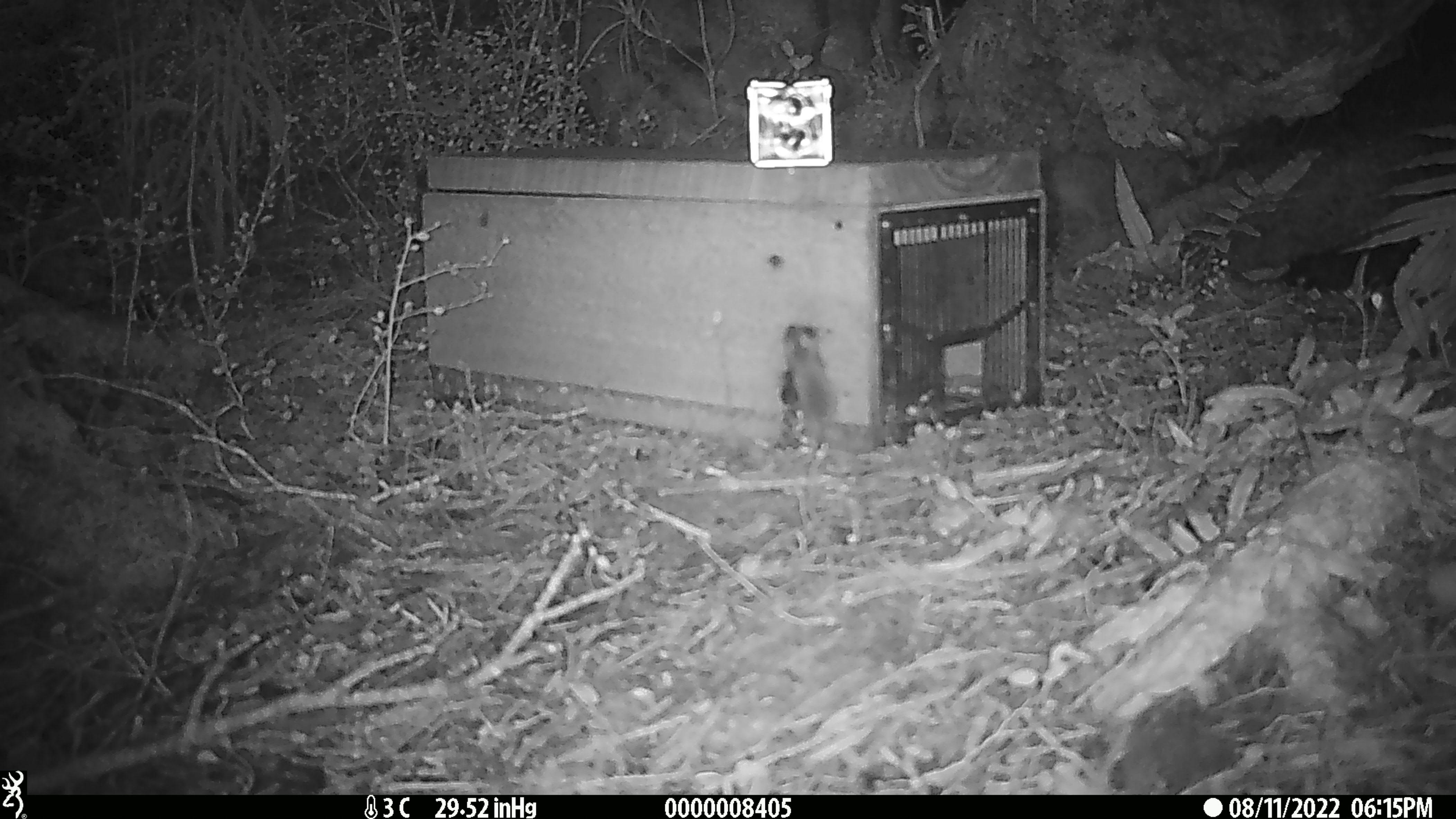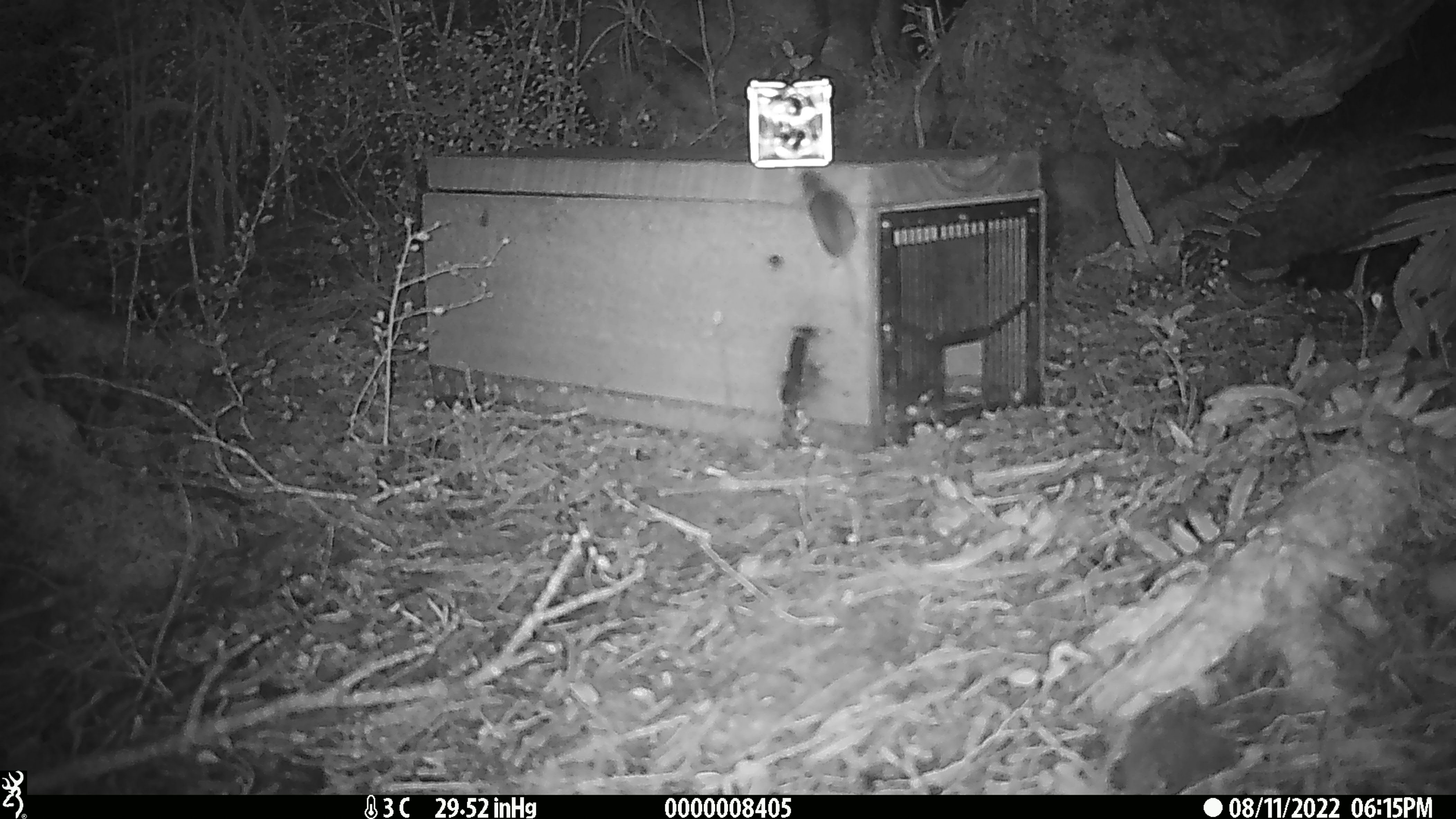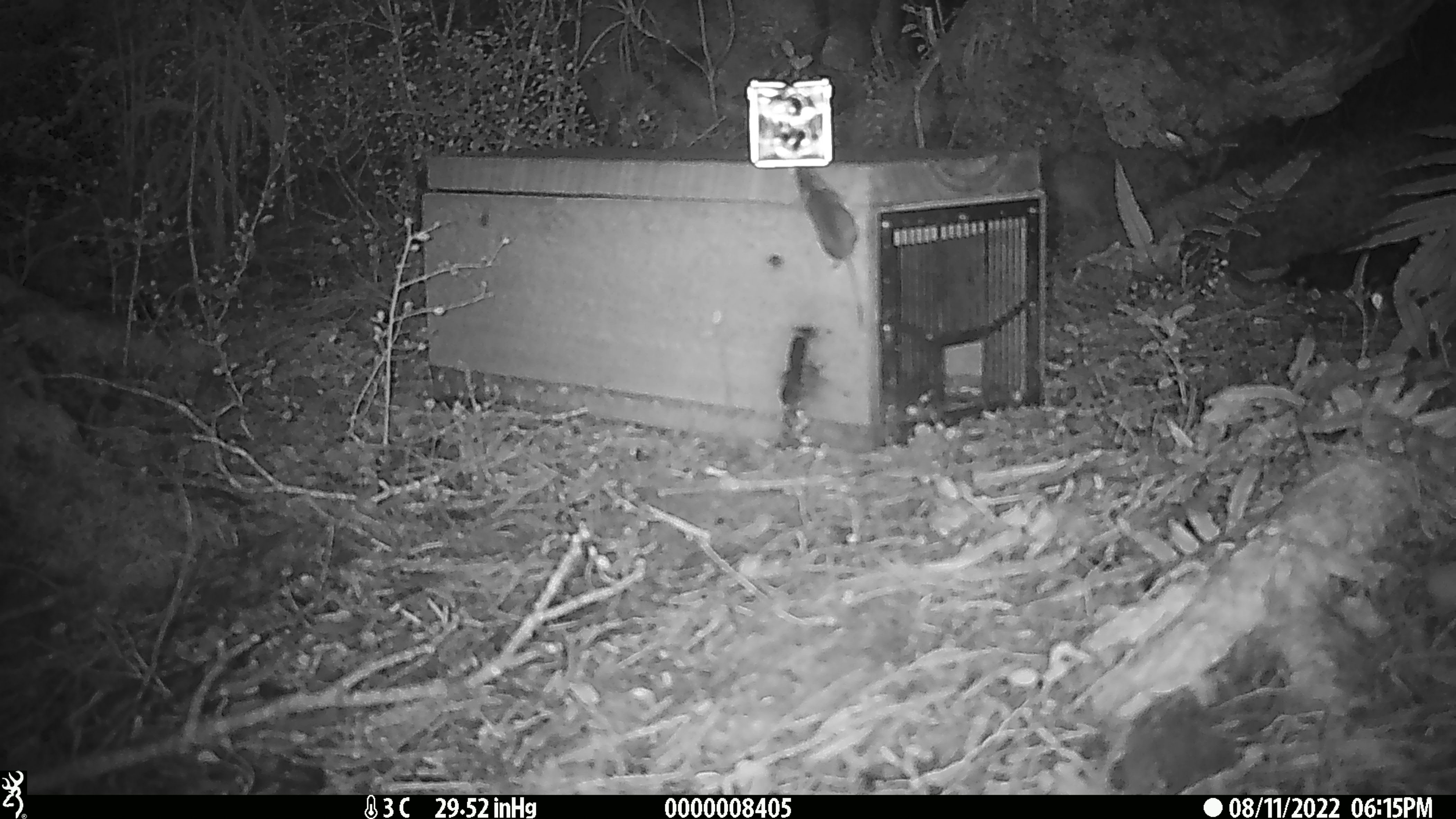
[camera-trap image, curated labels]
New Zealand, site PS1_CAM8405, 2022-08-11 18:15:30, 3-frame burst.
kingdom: Animalia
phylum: Chordata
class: Mammalia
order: Rodentia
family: Muridae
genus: Mus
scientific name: Mus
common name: mouse